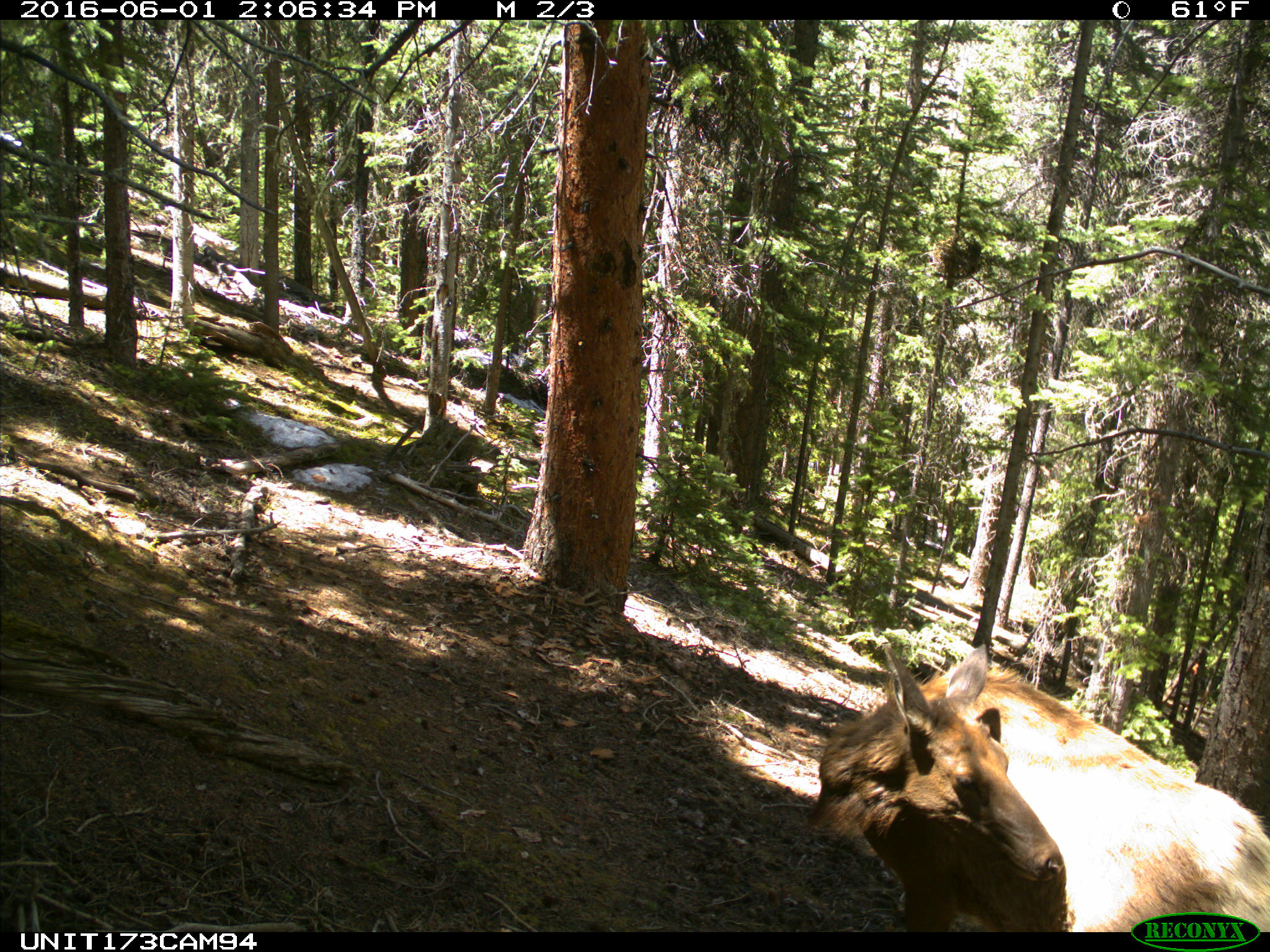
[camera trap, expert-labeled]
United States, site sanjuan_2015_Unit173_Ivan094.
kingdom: Animalia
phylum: Chordata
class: Mammalia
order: Artiodactyla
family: Cervidae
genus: Cervus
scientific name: Cervus elaphus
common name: red deer